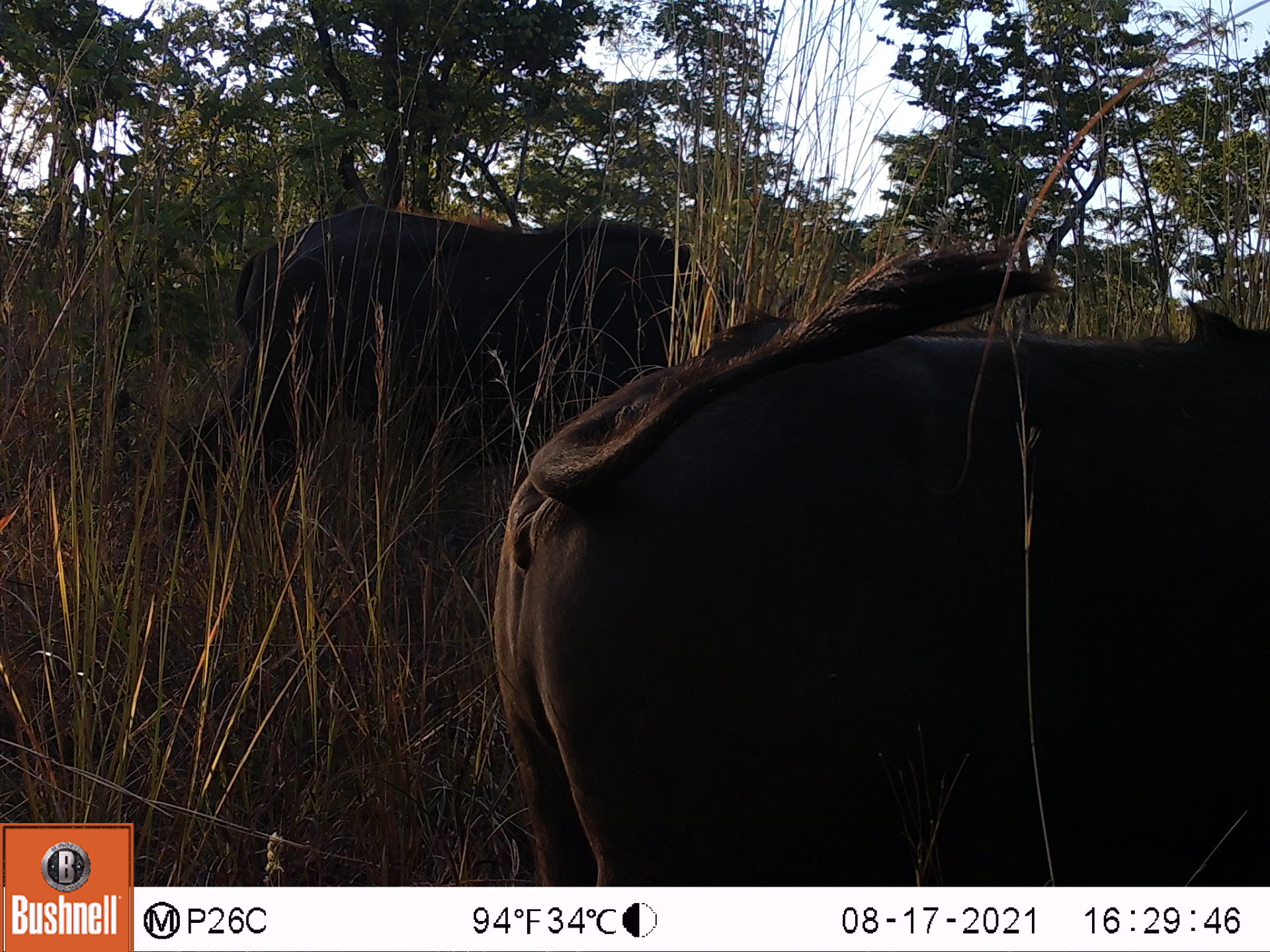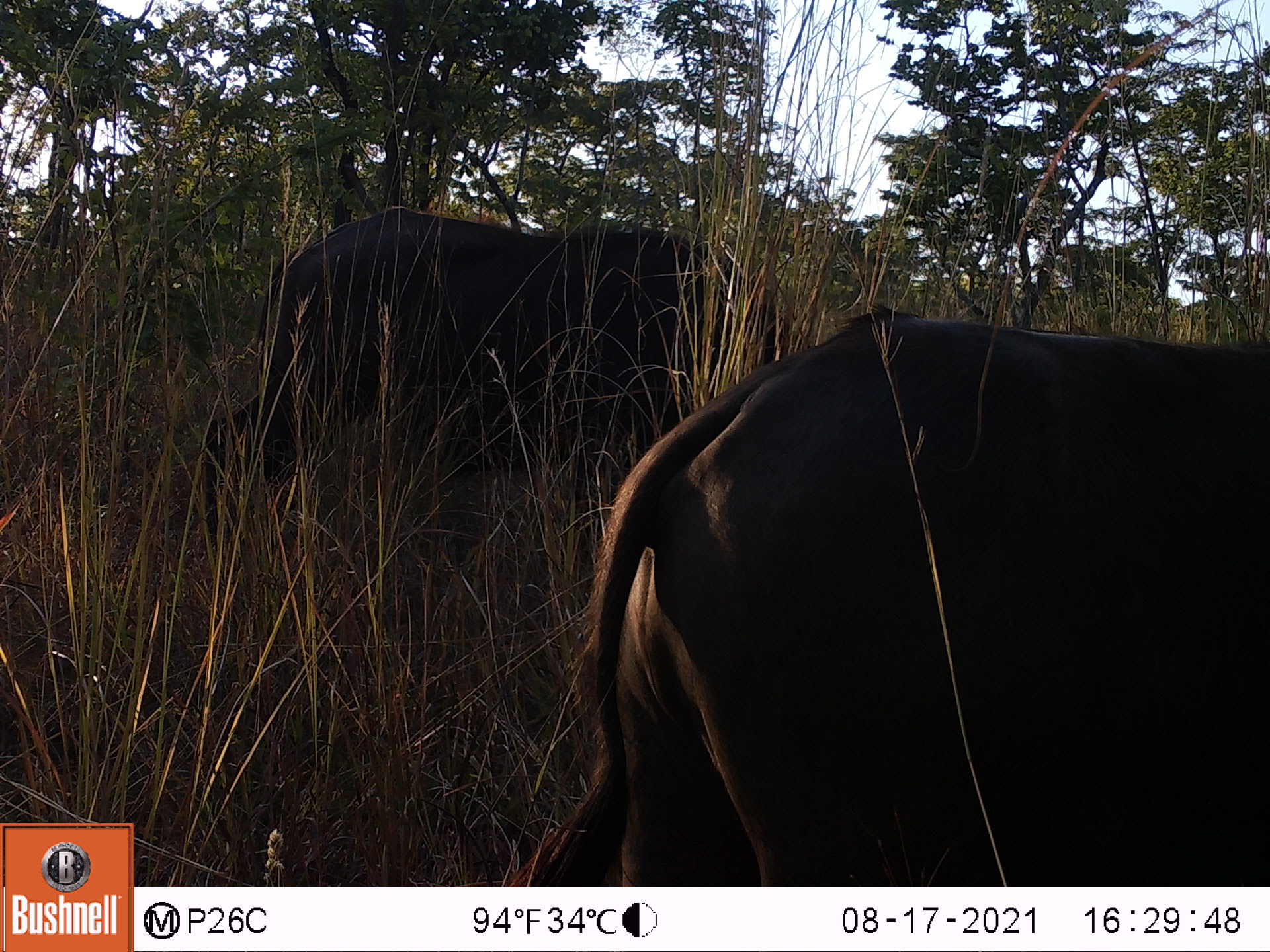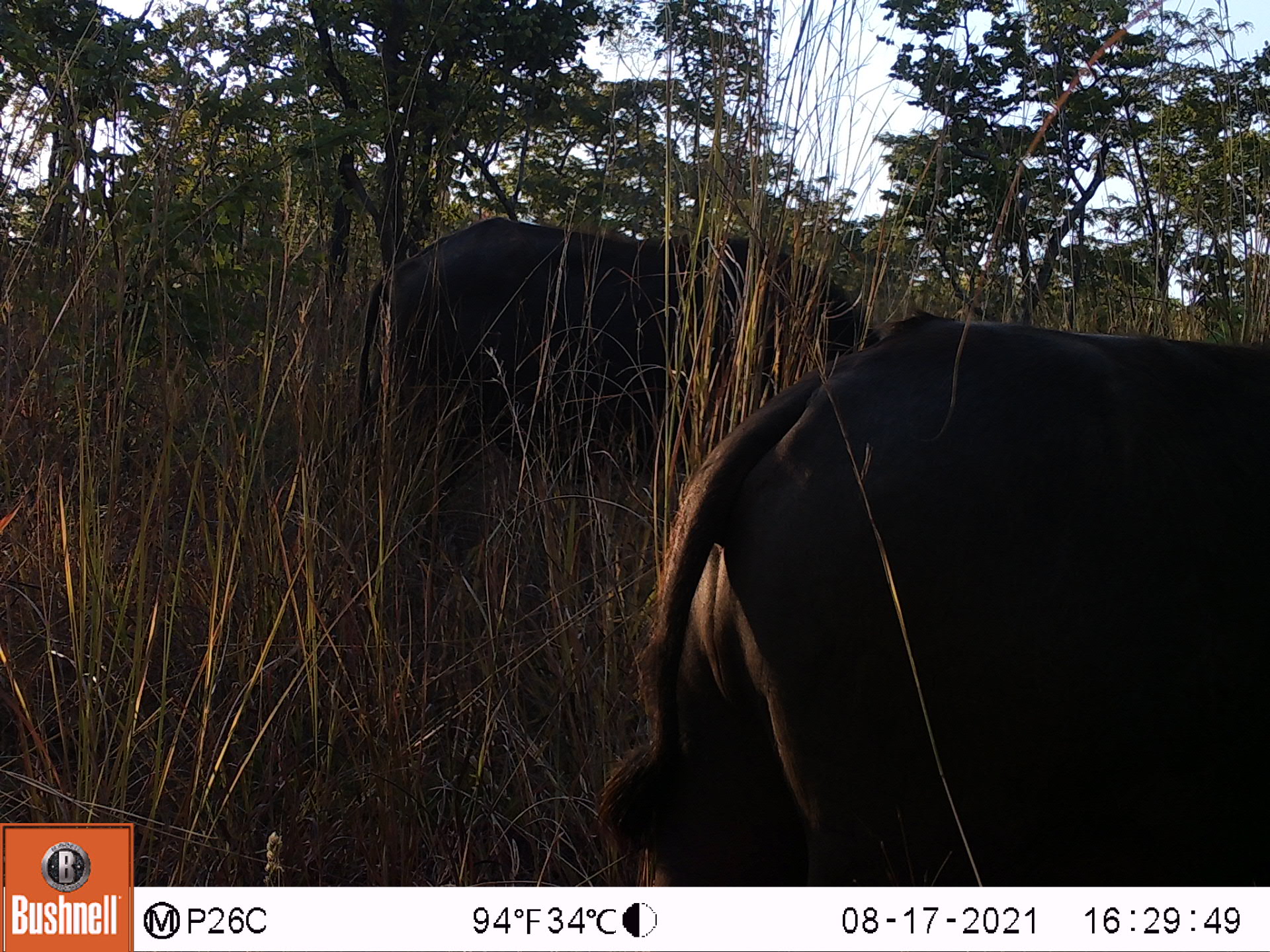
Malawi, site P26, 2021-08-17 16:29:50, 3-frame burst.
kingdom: Animalia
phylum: Chordata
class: Mammalia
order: Artiodactyla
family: Bovidae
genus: Syncerus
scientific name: Syncerus caffer caffer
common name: cape buffalo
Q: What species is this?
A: Cape buffalo (Syncerus caffer caffer).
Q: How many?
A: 2.